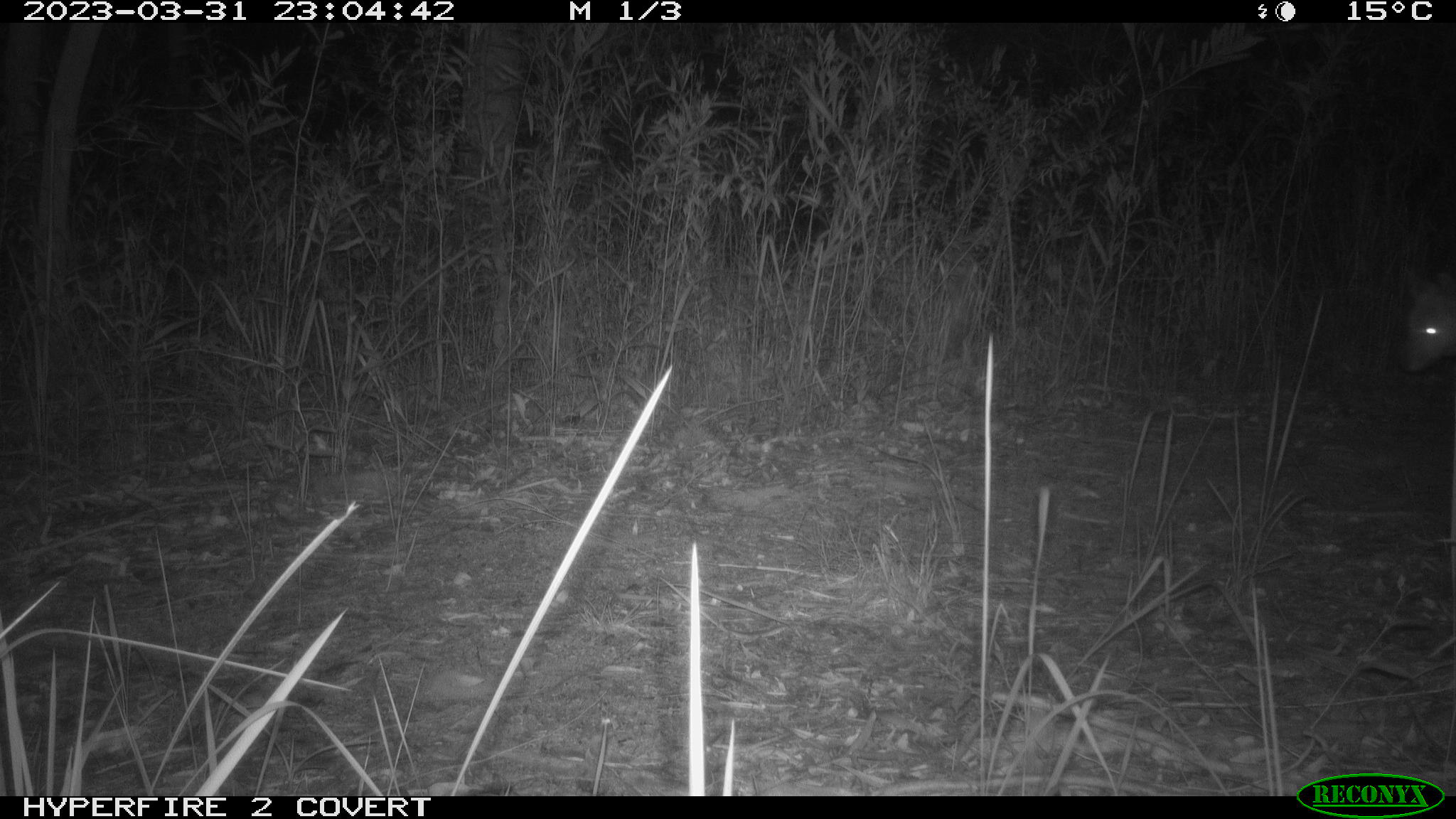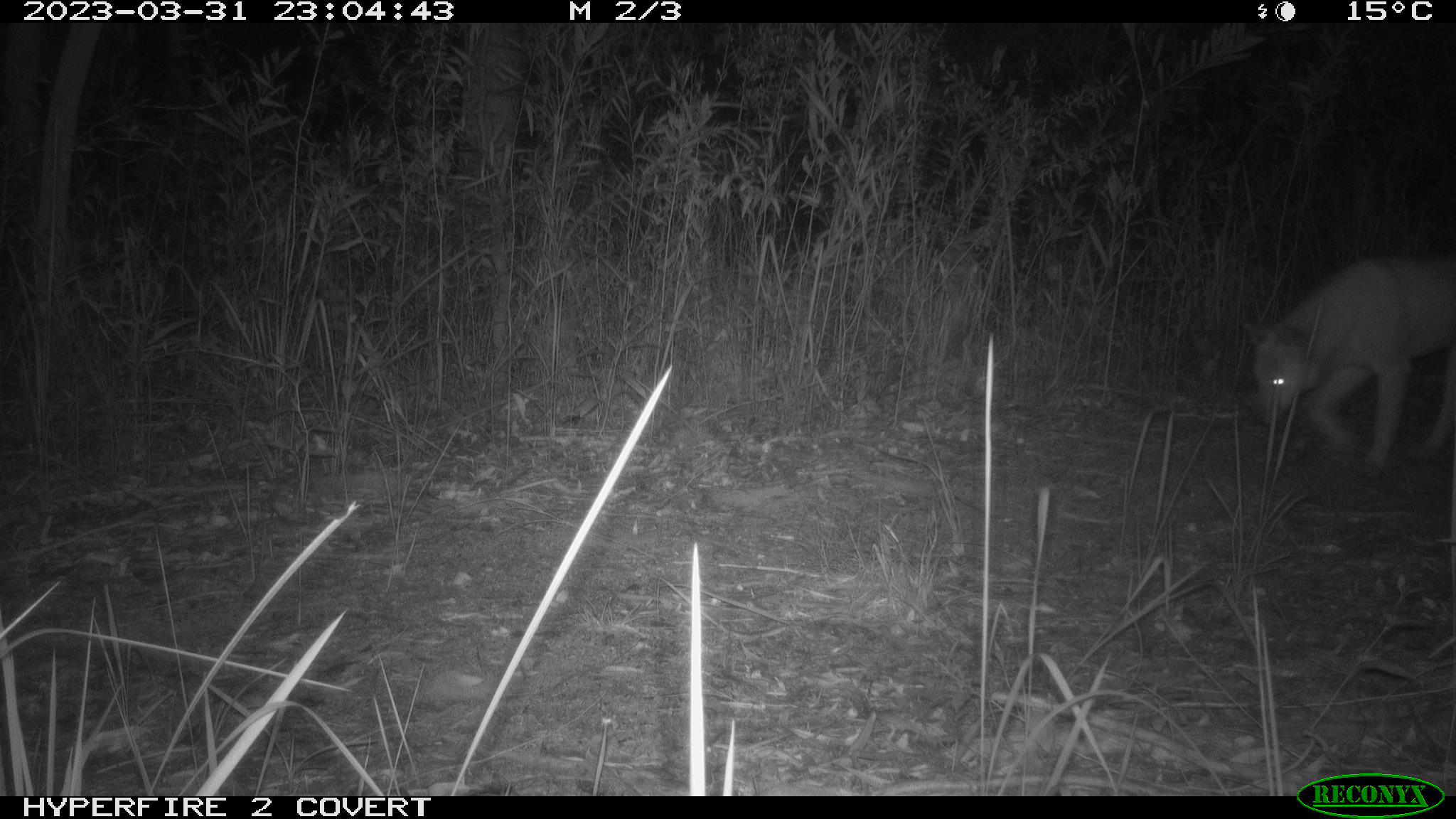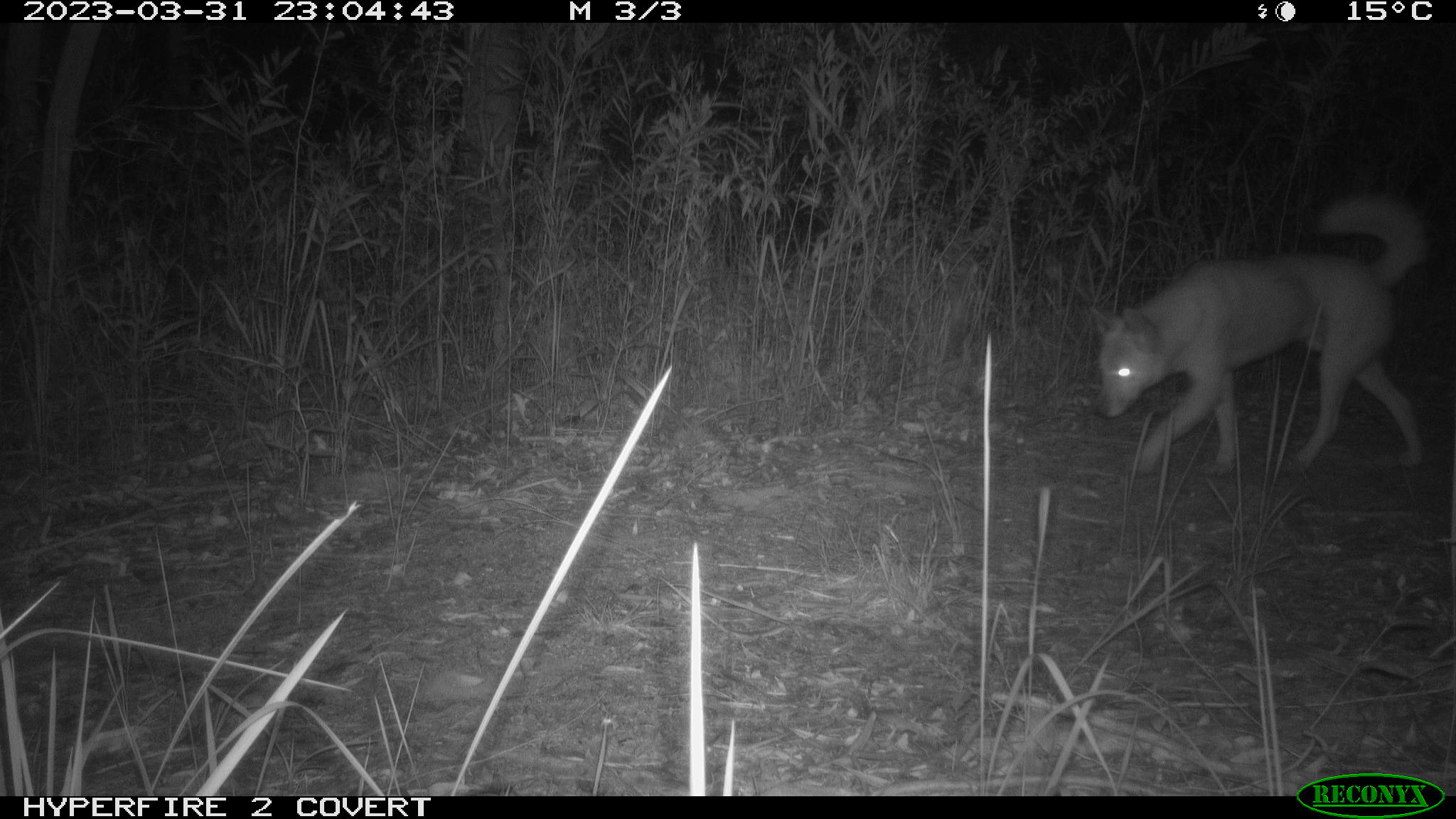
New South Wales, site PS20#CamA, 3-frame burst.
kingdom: Animalia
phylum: Chordata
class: Mammalia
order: Carnivora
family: Canidae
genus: Canis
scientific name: Canis familiaris dingo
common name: dingo